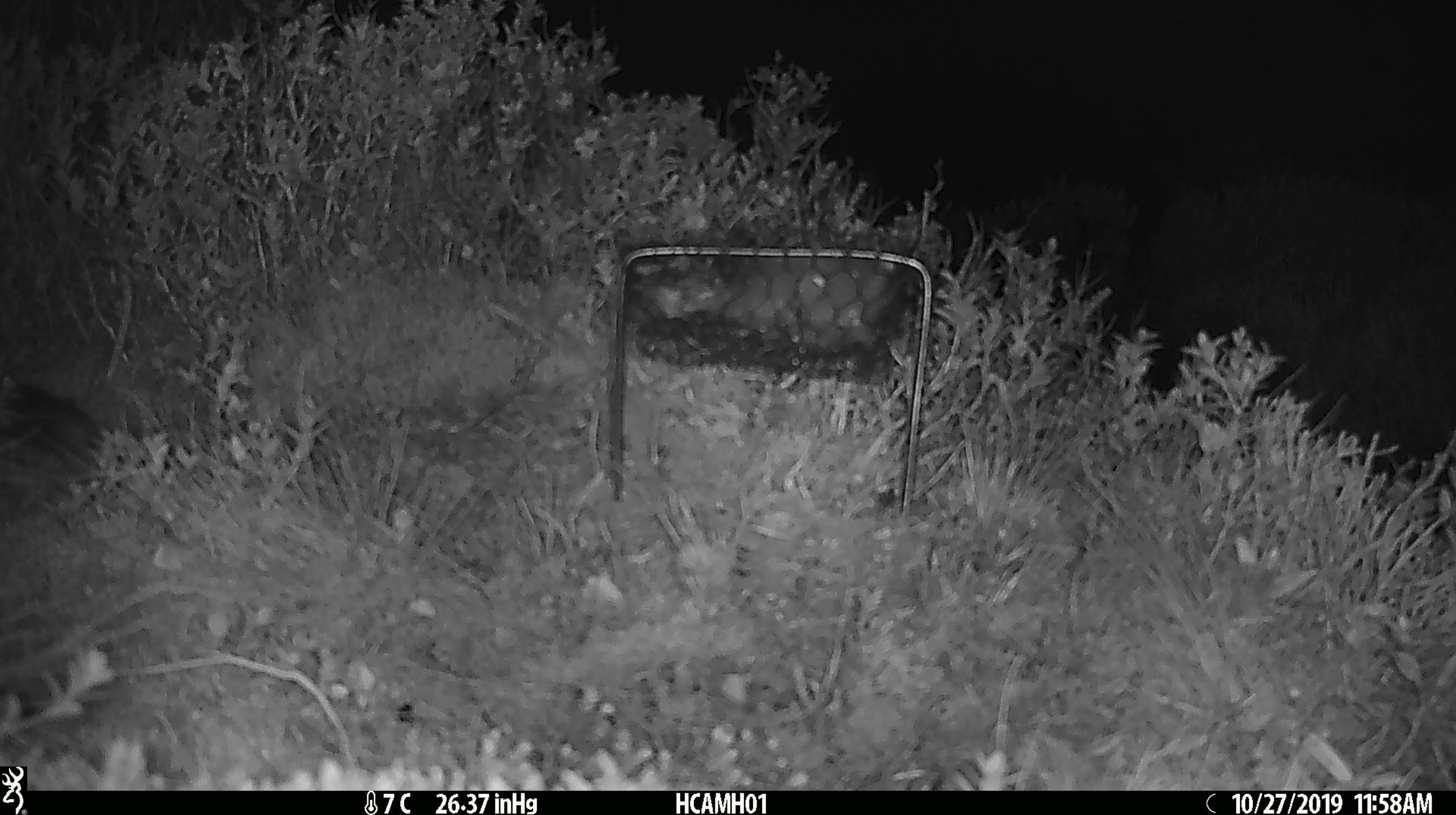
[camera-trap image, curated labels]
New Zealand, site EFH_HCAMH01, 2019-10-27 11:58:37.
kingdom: Animalia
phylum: Chordata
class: Mammalia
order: Rodentia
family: Muridae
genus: Mus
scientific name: Mus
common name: mouse